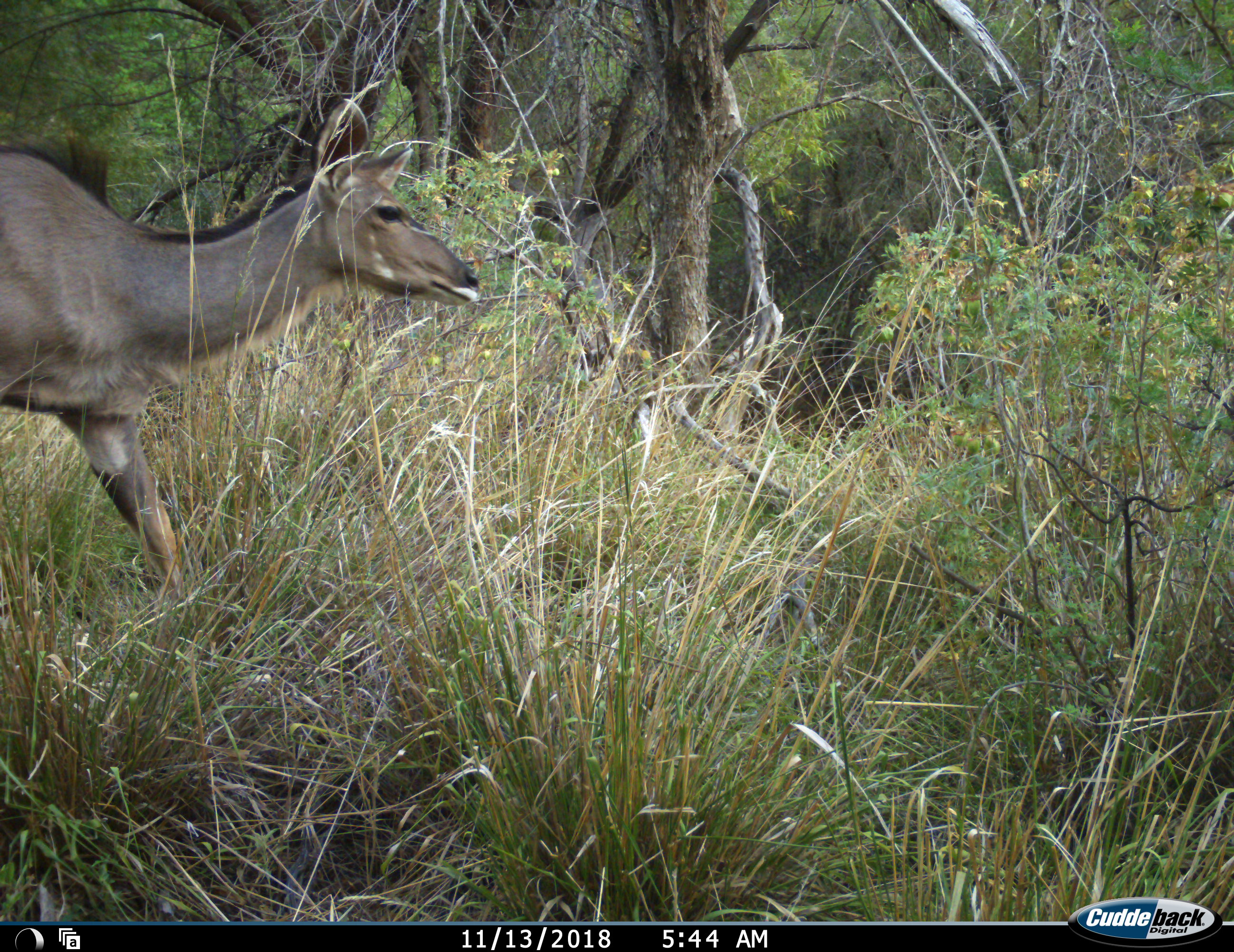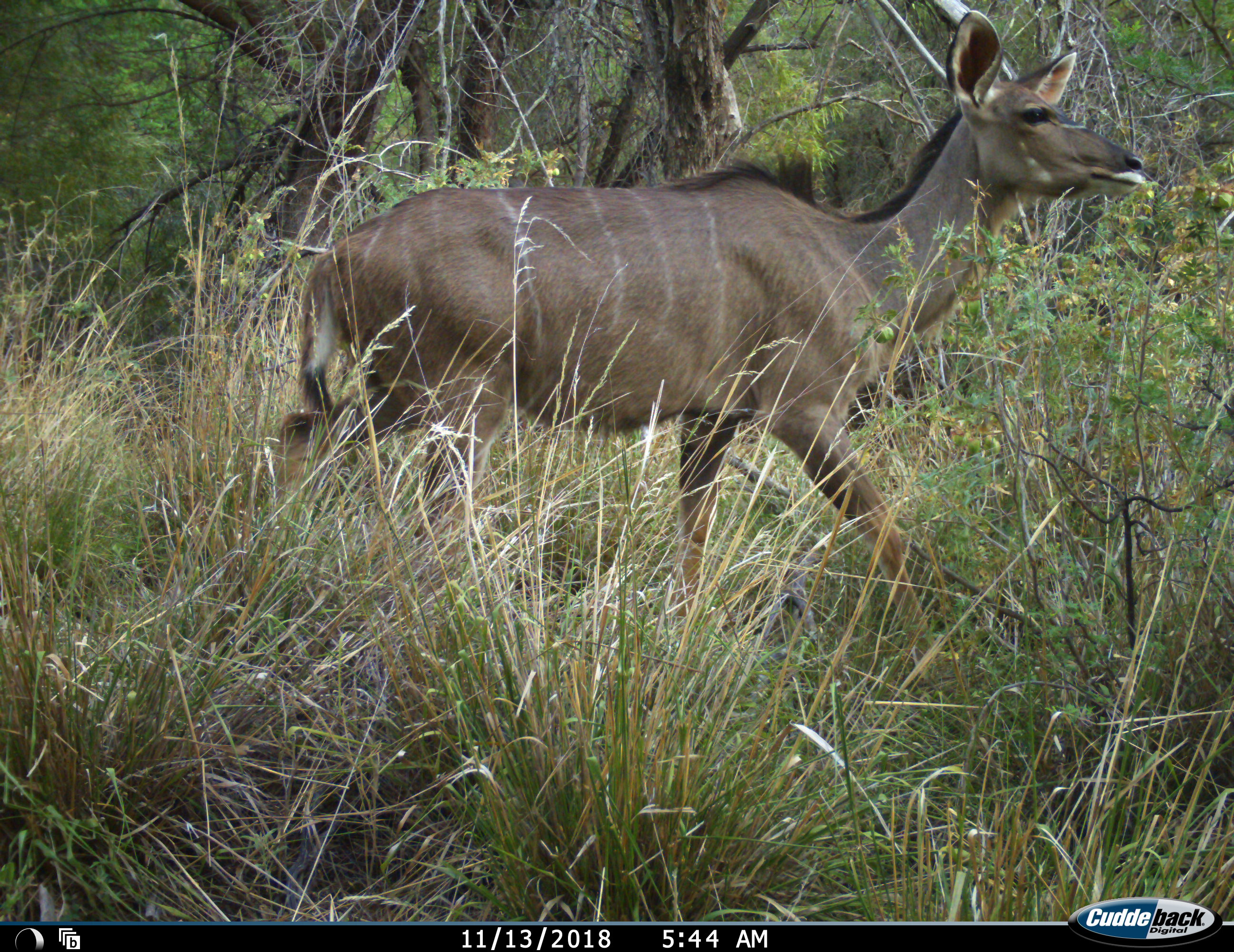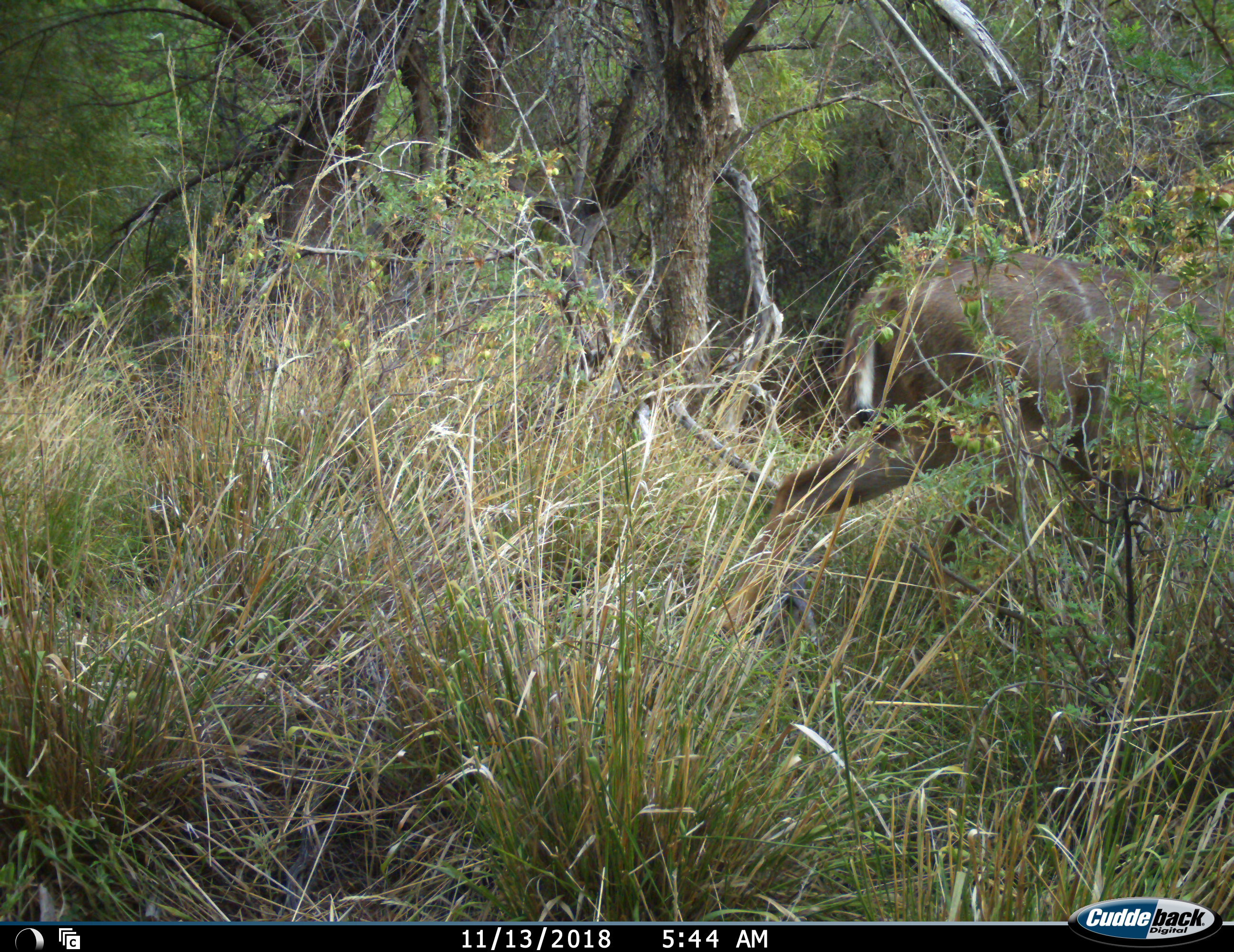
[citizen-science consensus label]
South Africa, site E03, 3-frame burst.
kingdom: Animalia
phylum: Chordata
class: Mammalia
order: Artiodactyla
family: Bovidae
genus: Tragelaphus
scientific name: Tragelaphus strepsiceros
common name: greater kudu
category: kudu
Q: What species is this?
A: Kudu (greater kudu) (Tragelaphus strepsiceros).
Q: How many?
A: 1.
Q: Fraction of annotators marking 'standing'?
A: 22%.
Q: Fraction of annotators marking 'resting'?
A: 0%.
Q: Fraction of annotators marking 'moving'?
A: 89%.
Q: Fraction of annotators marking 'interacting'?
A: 0%.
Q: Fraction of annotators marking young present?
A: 0%.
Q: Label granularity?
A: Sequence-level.